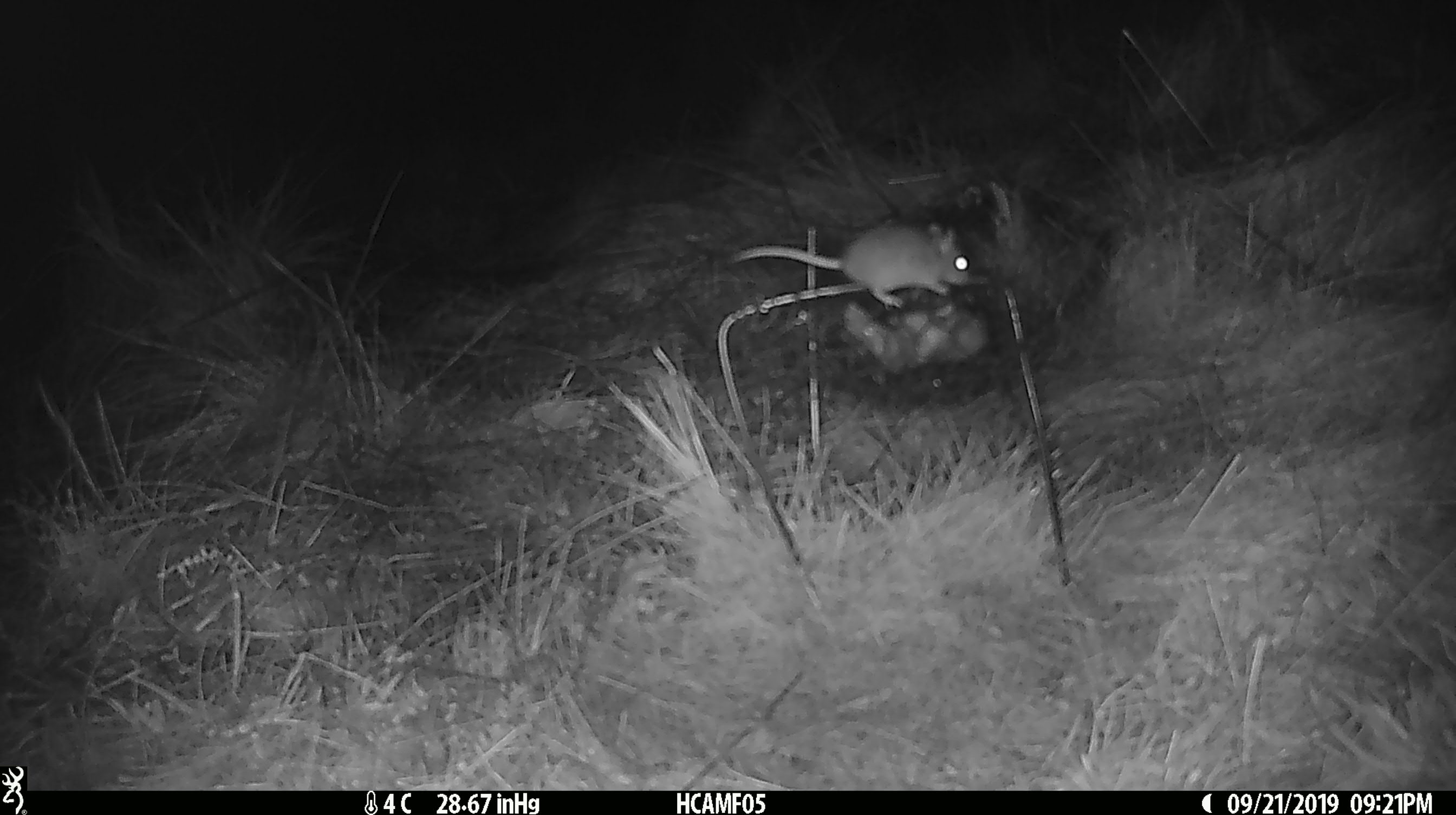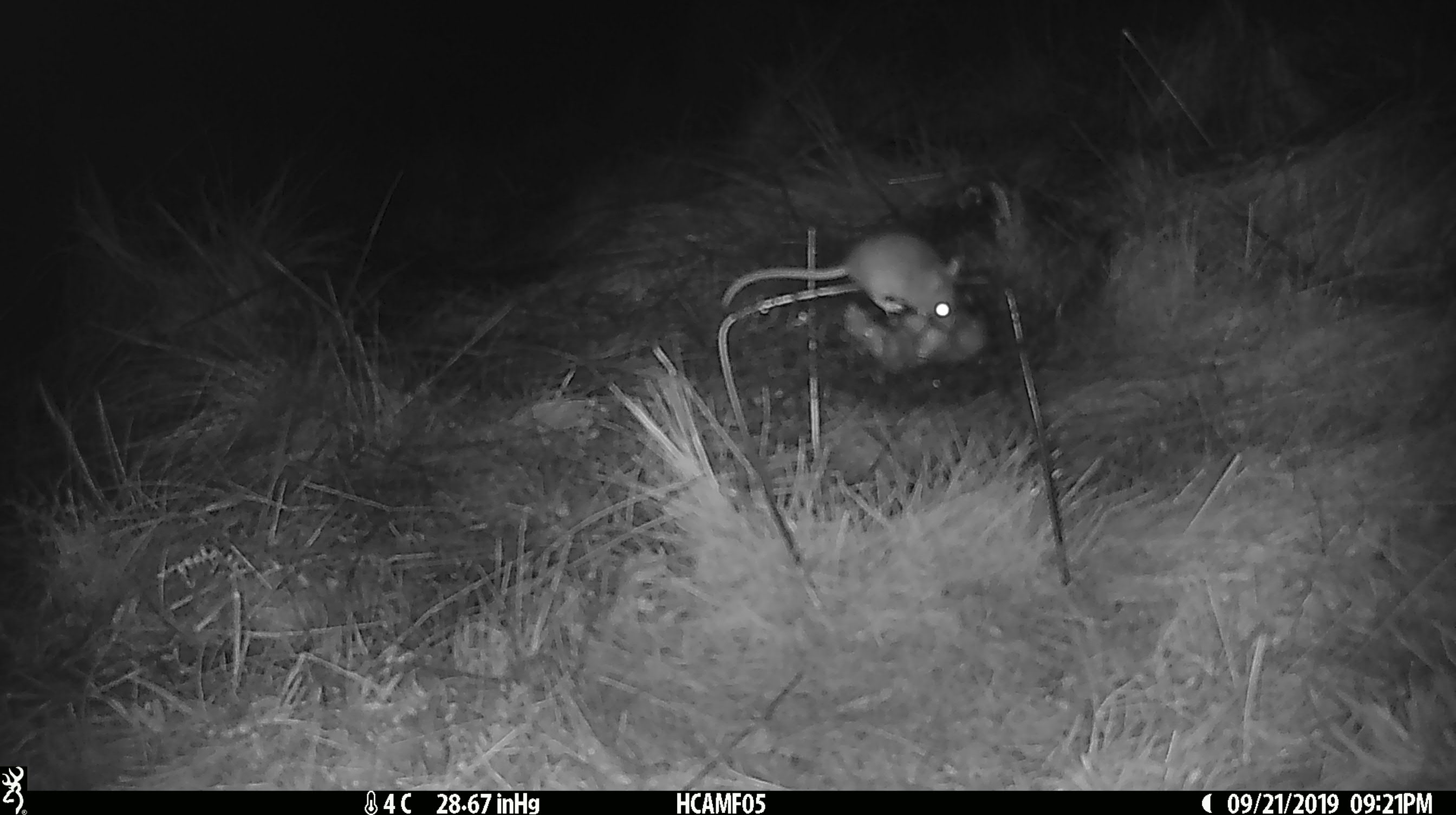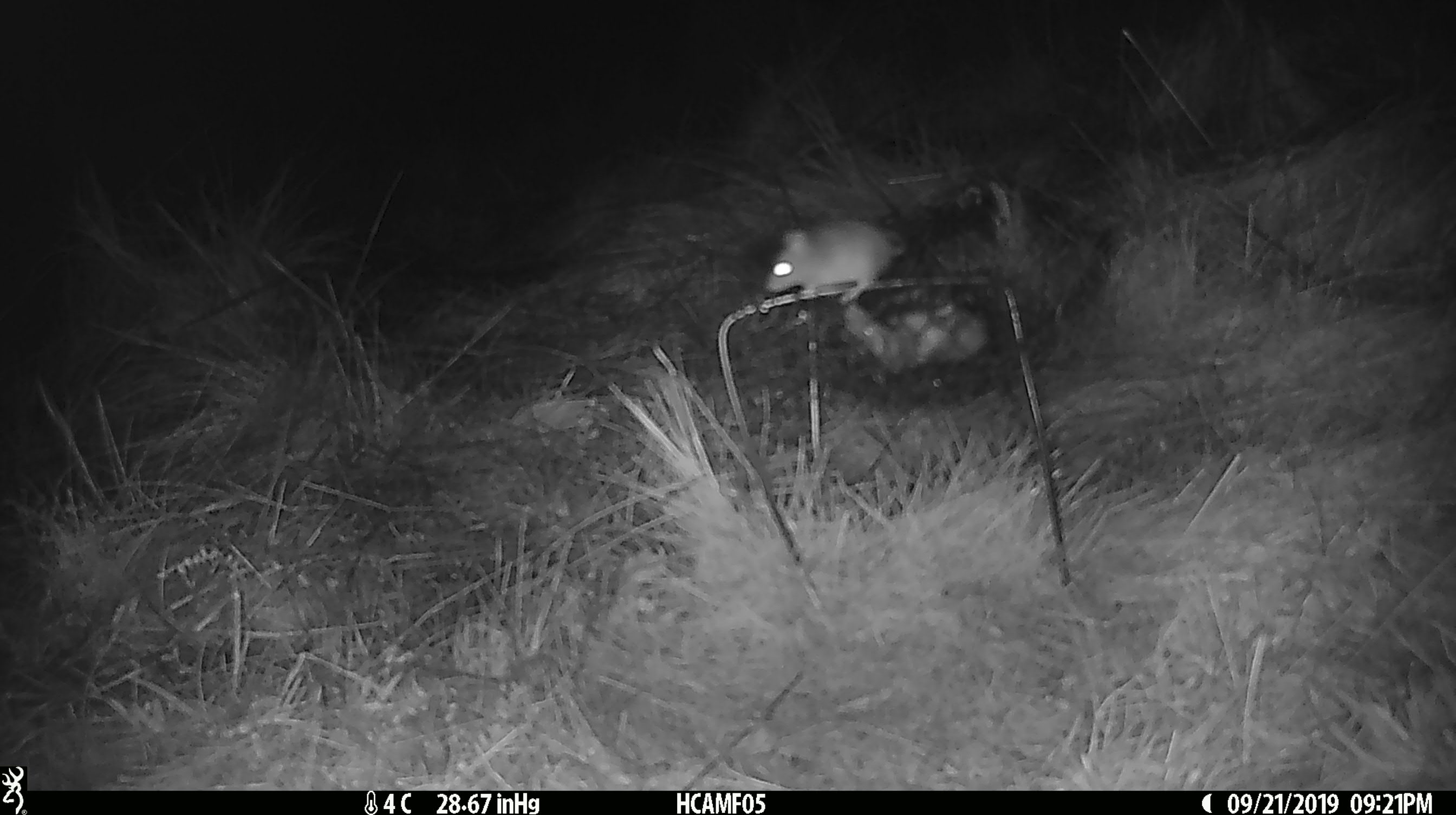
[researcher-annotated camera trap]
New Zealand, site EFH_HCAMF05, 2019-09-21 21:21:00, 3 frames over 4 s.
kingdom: Animalia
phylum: Chordata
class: Mammalia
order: Rodentia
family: Muridae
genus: Mus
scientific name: Mus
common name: mouse